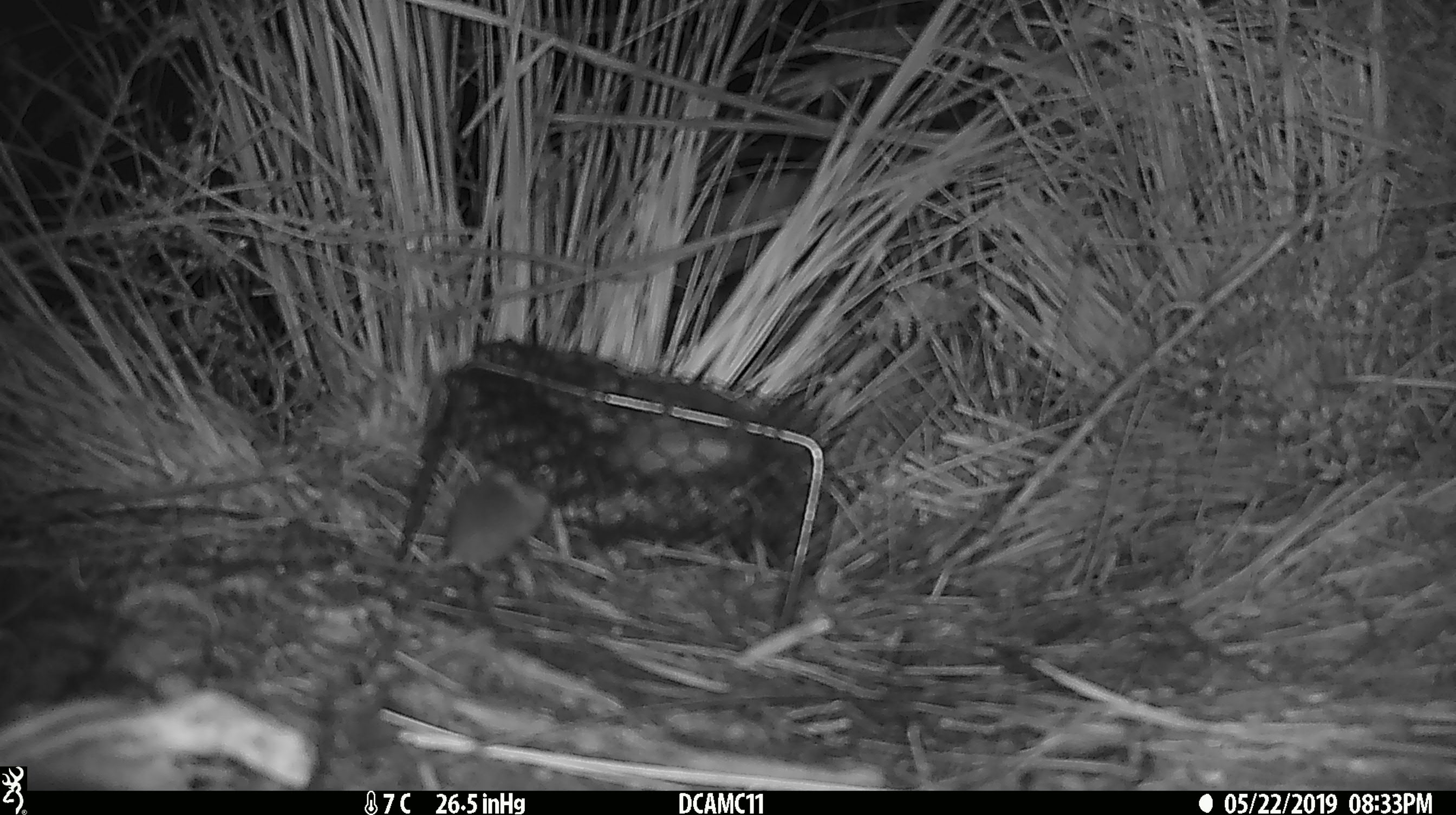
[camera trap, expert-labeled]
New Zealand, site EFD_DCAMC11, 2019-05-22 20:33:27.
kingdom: Animalia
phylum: Chordata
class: Mammalia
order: Rodentia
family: Muridae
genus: Mus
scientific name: Mus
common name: mouse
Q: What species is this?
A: Mouse (Mus).